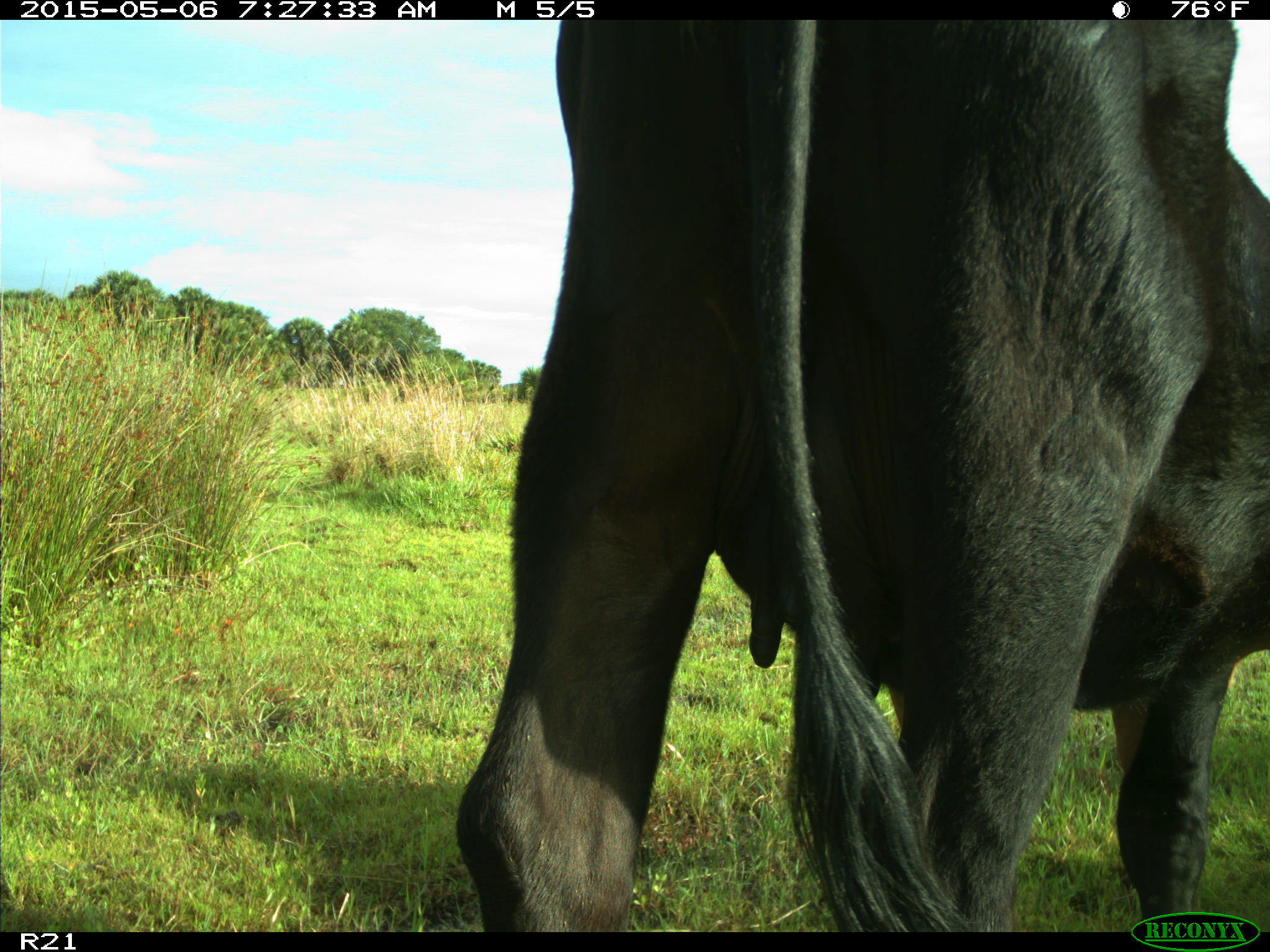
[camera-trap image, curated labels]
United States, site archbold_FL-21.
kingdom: Animalia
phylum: Chordata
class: Mammalia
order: Artiodactyla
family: Bovidae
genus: Bos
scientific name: Bos taurus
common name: domestic cow